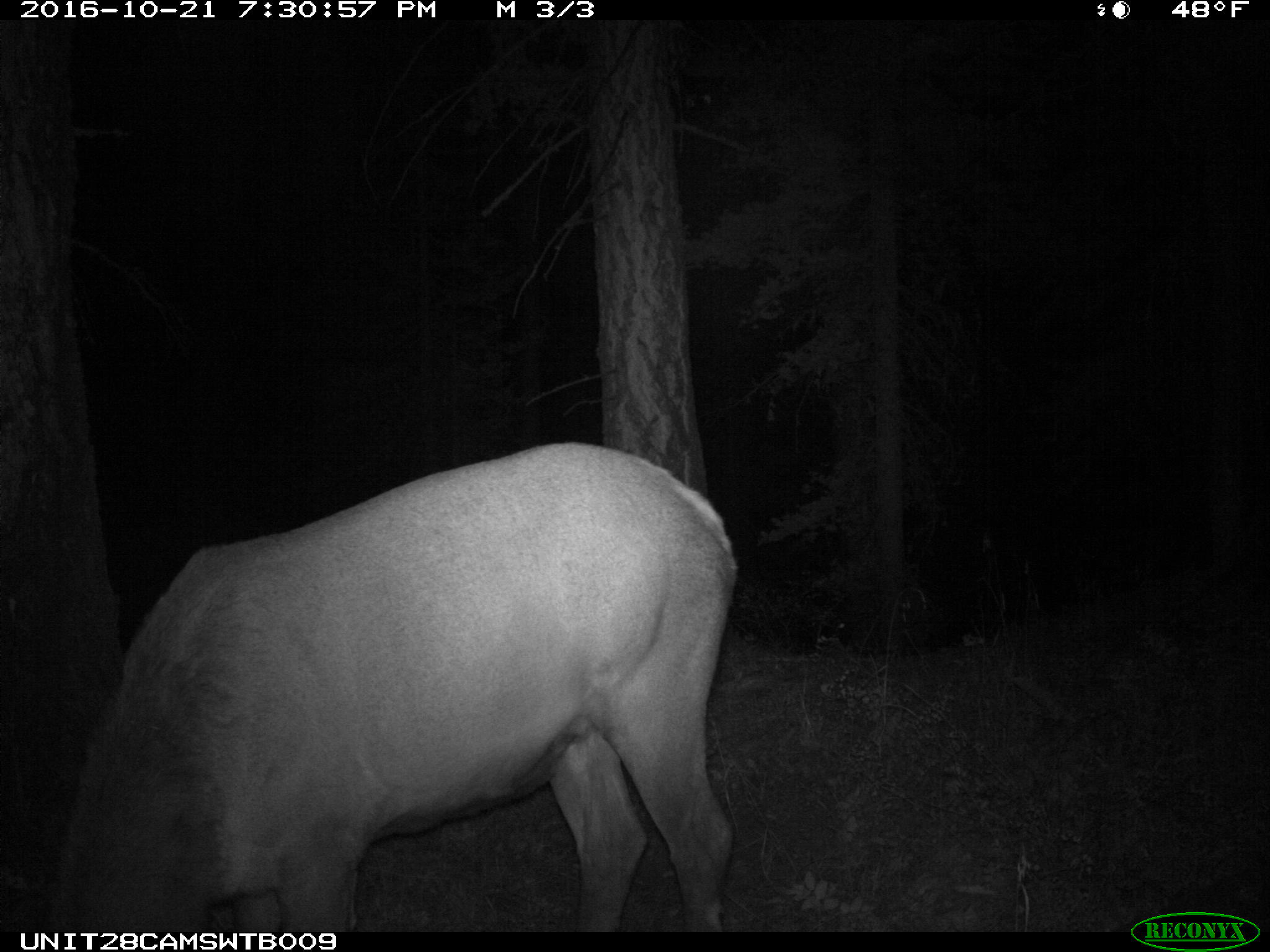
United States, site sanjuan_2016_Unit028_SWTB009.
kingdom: Animalia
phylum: Chordata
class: Mammalia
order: Artiodactyla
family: Cervidae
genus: Cervus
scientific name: Cervus elaphus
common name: red deer